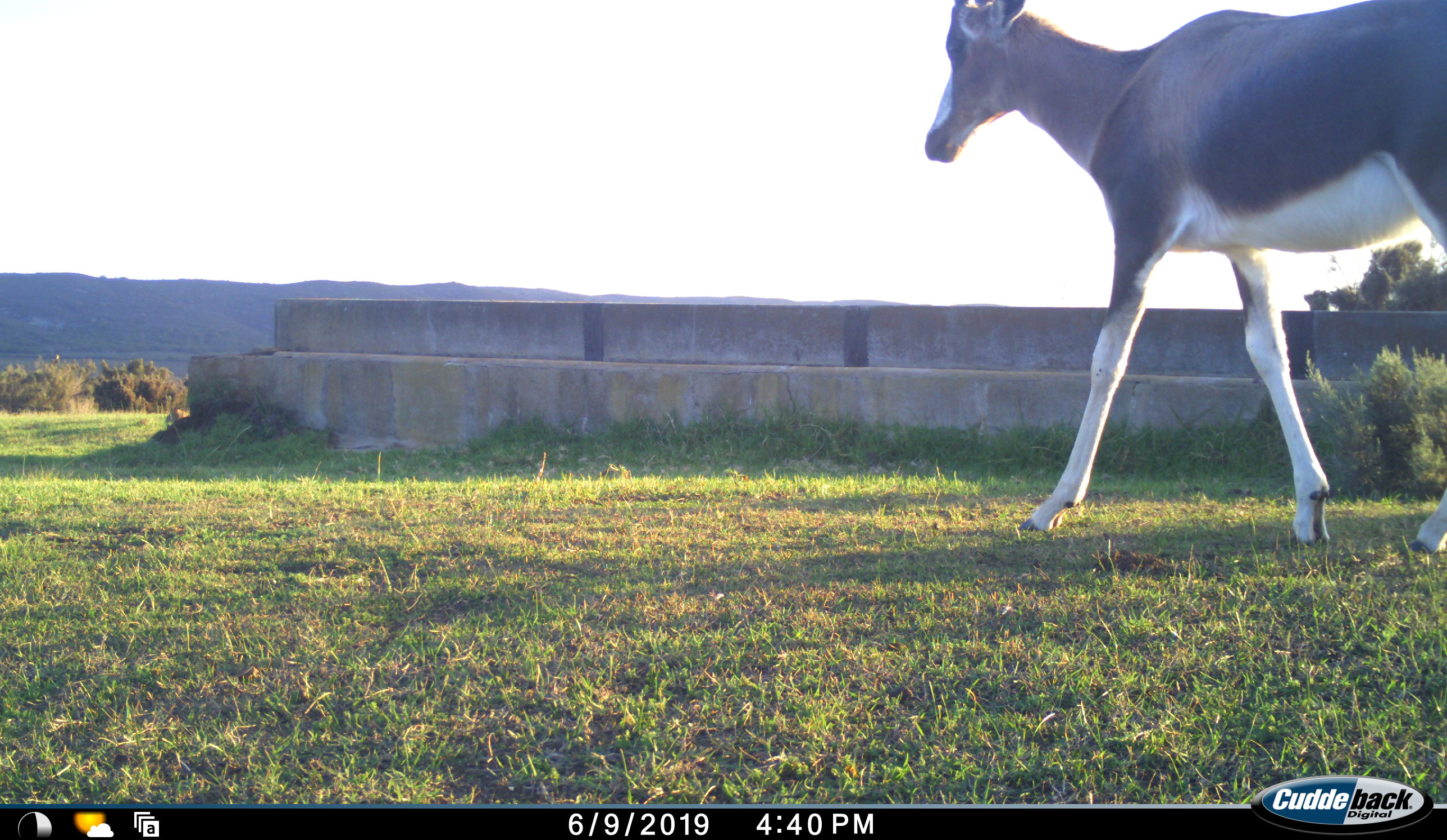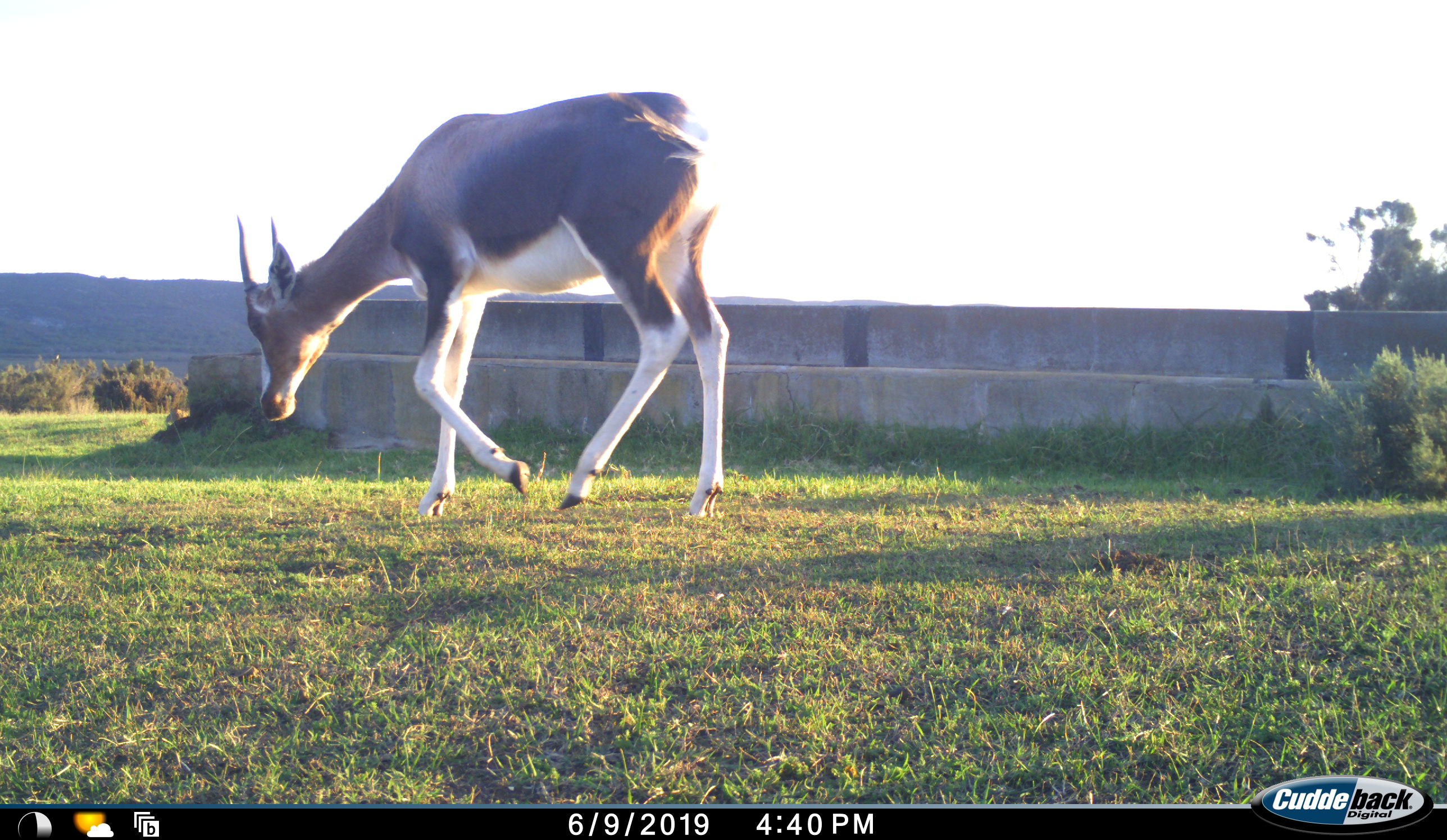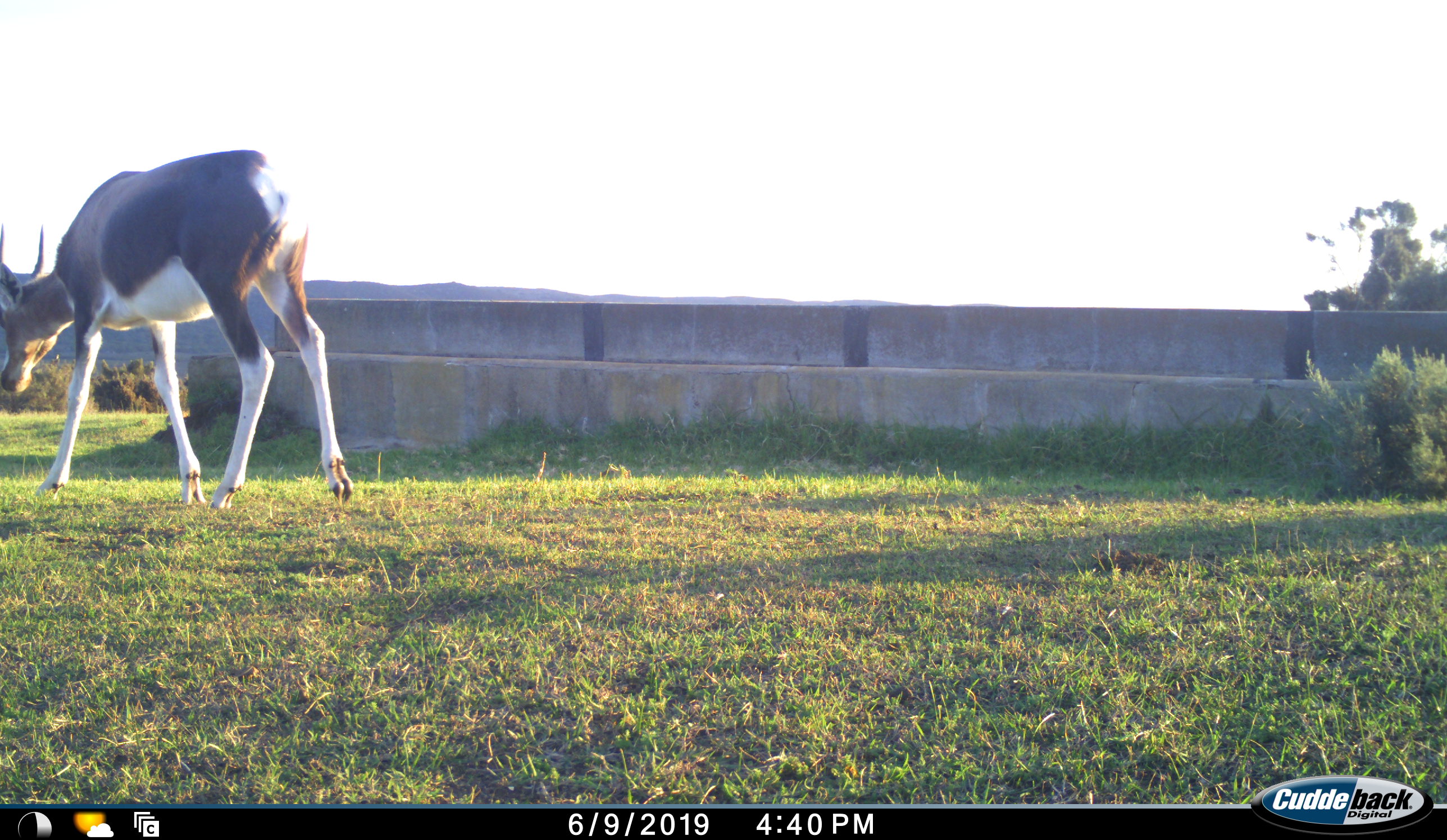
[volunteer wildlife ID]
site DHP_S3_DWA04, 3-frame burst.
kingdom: Animalia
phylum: Chordata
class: Mammalia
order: Artiodactyla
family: Bovidae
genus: Damaliscus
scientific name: Damaliscus pygargus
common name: bontebok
Bontebok (Damaliscus pygargus), count 1. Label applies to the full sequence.